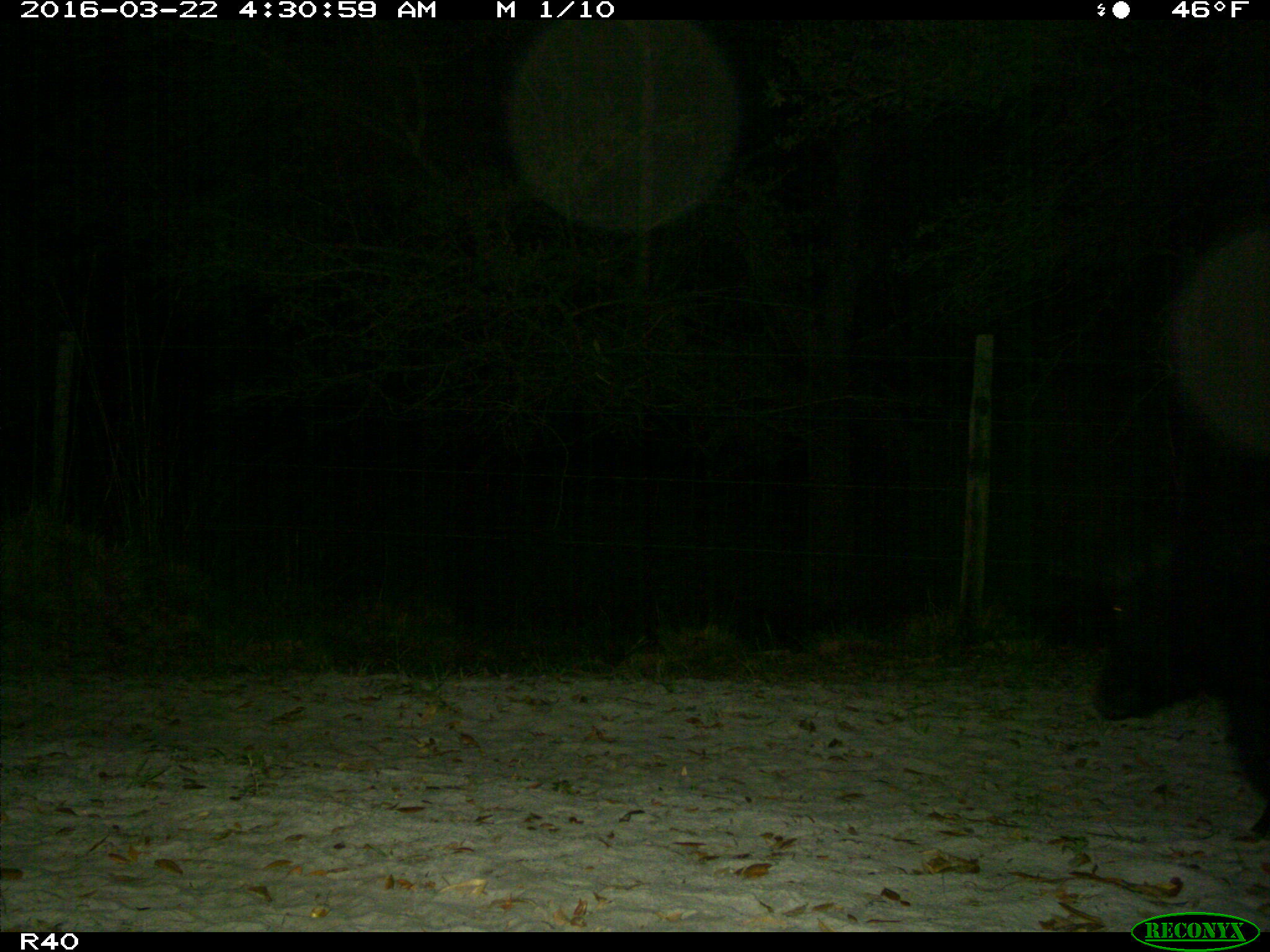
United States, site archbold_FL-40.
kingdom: Animalia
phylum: Chordata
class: Mammalia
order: Artiodactyla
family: Suidae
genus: Sus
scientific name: Sus scrofa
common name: wild boar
Sus scrofa (wild boar).